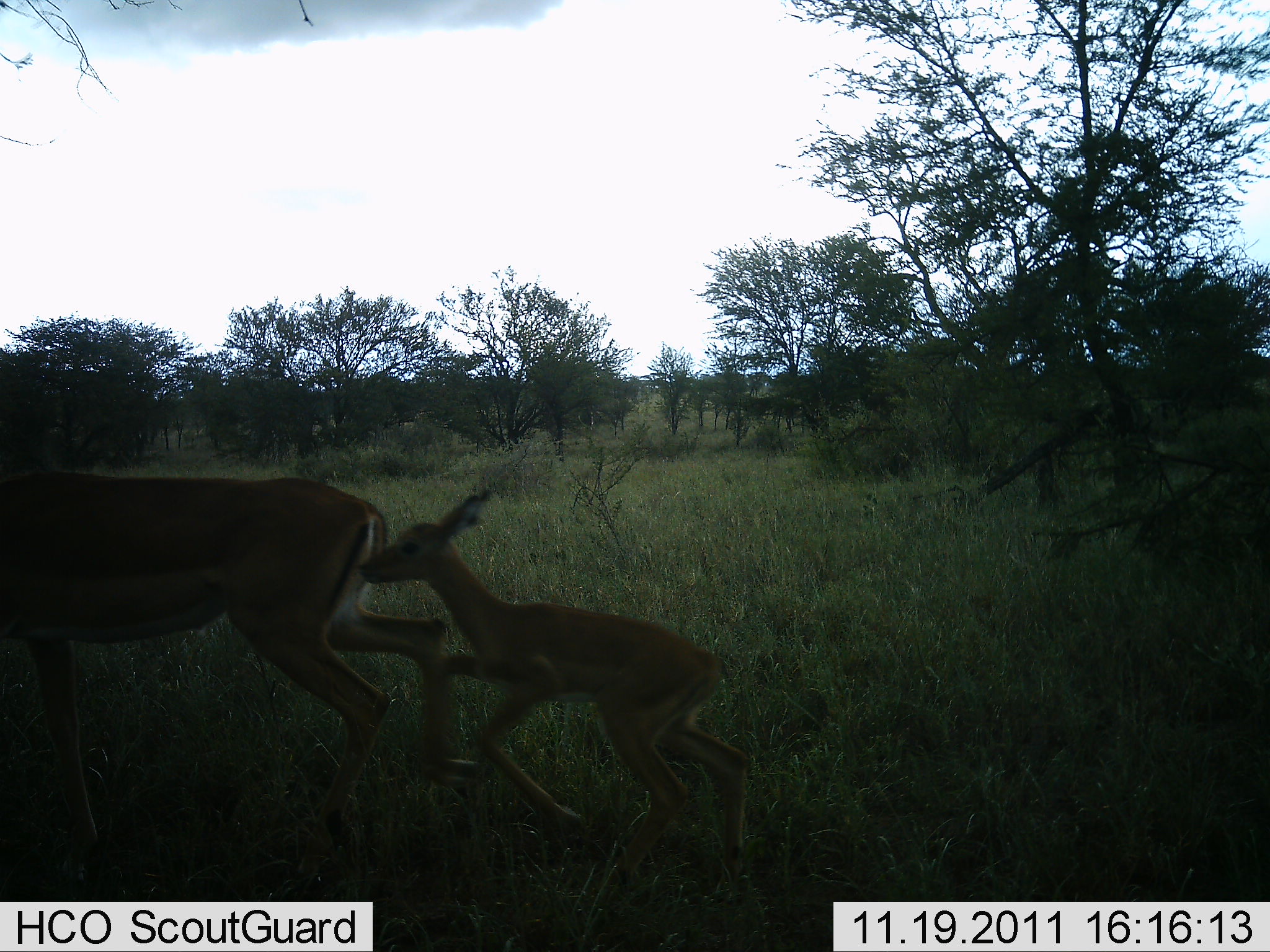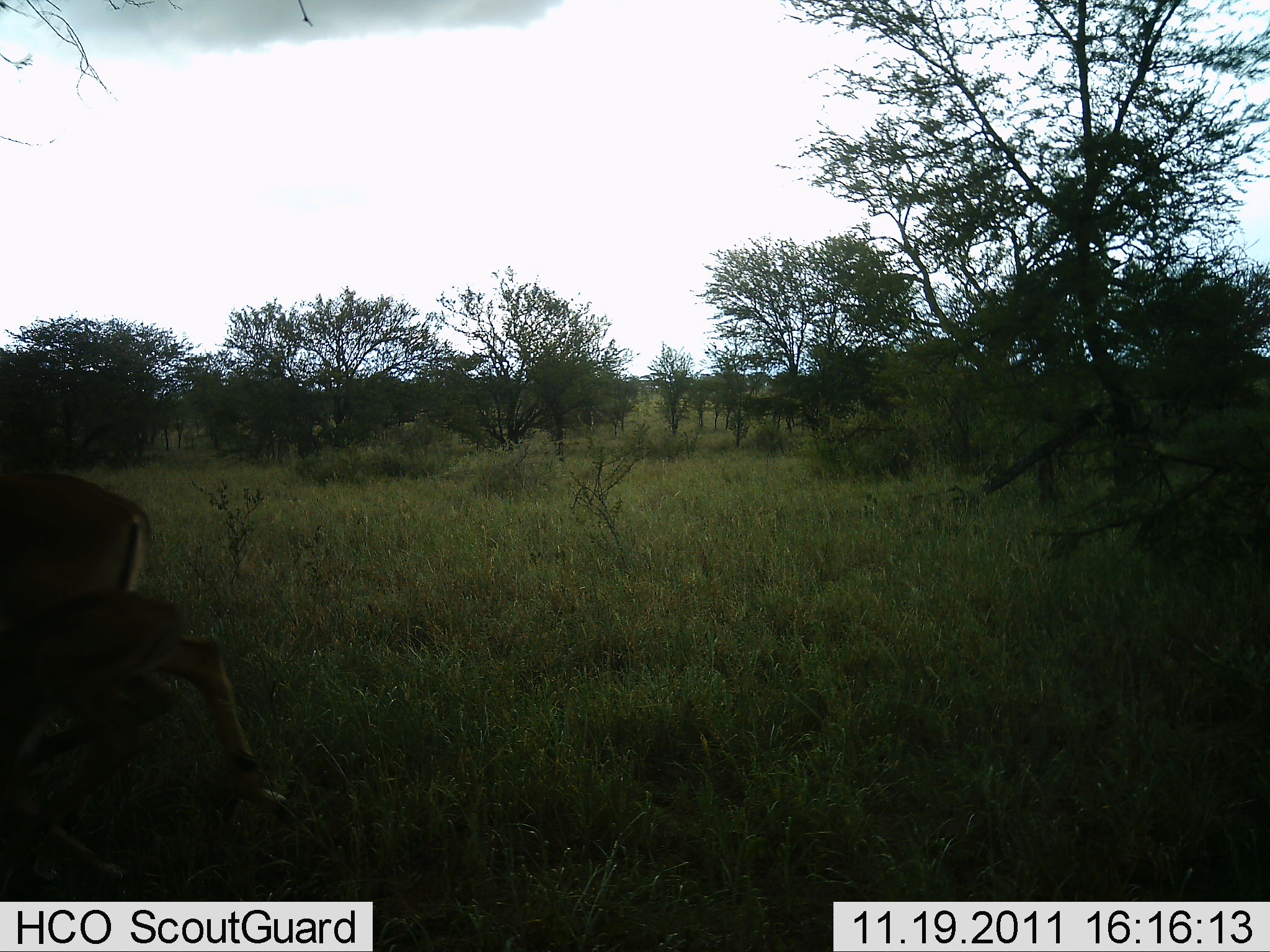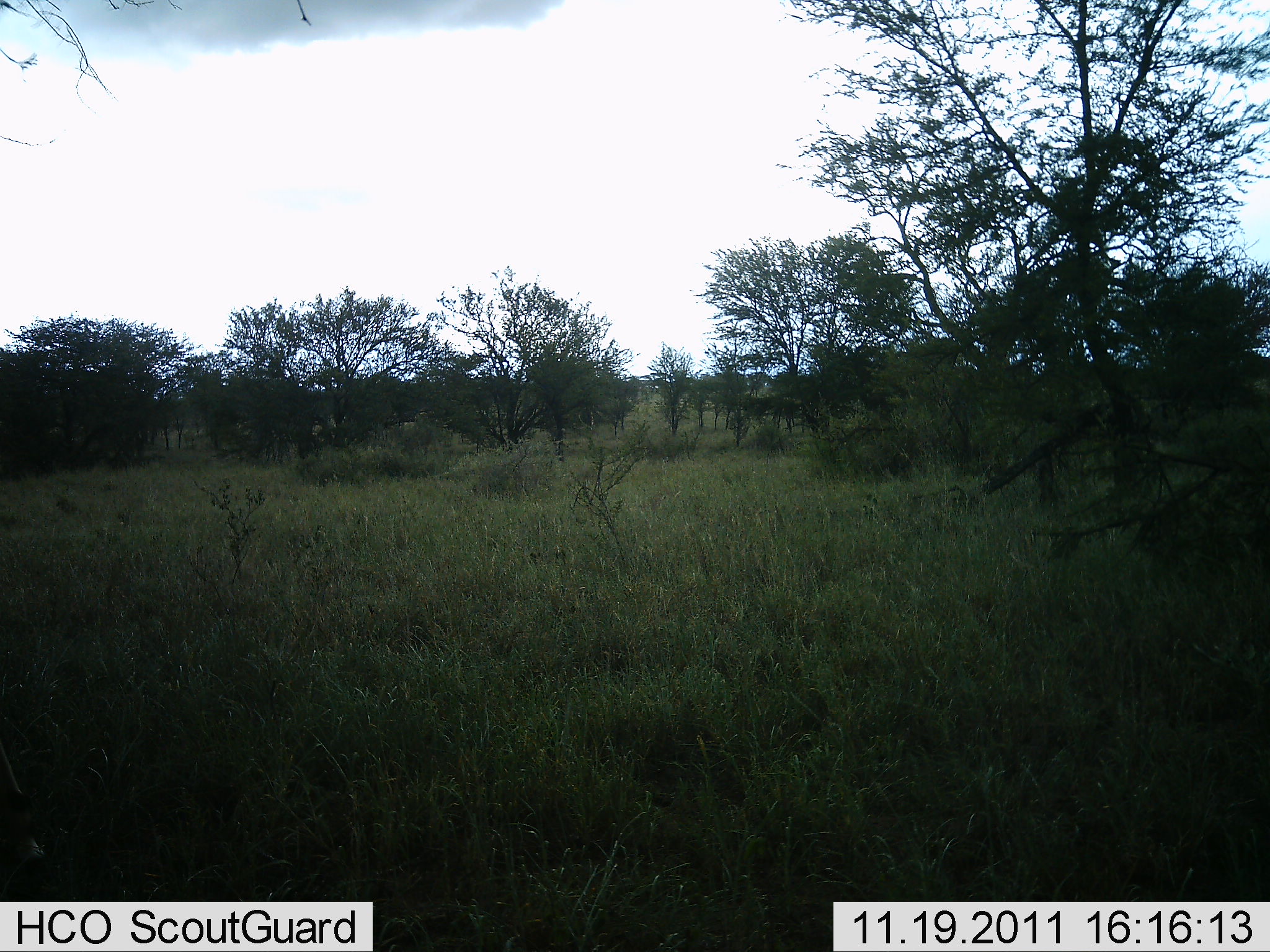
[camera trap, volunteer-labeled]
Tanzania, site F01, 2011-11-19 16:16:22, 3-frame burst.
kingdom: Animalia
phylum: Chordata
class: Mammalia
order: Artiodactyla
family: Bovidae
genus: Aepyceros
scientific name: Aepyceros melampus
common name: impala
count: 2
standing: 0%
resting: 0%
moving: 100%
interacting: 0%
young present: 100%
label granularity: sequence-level